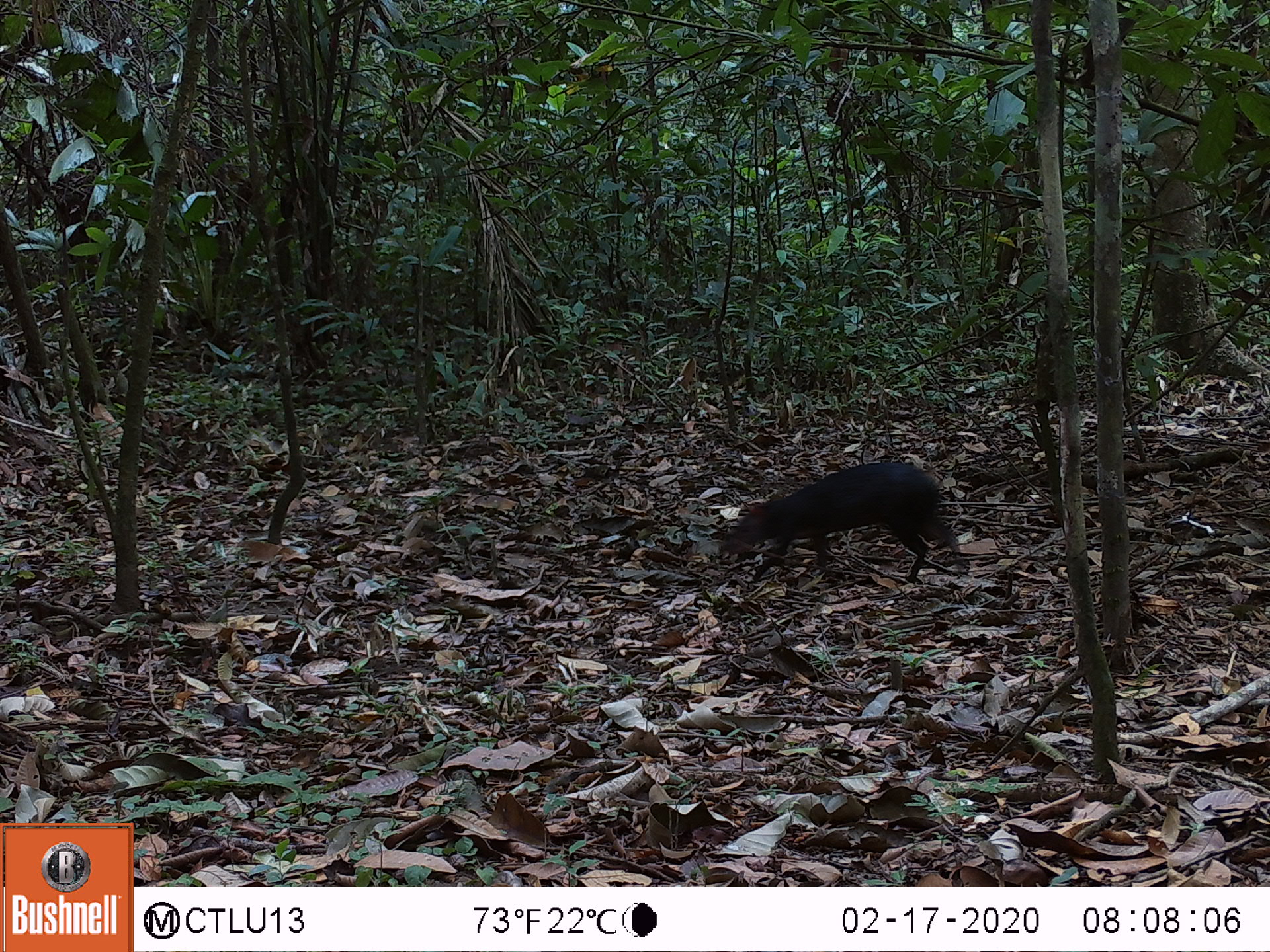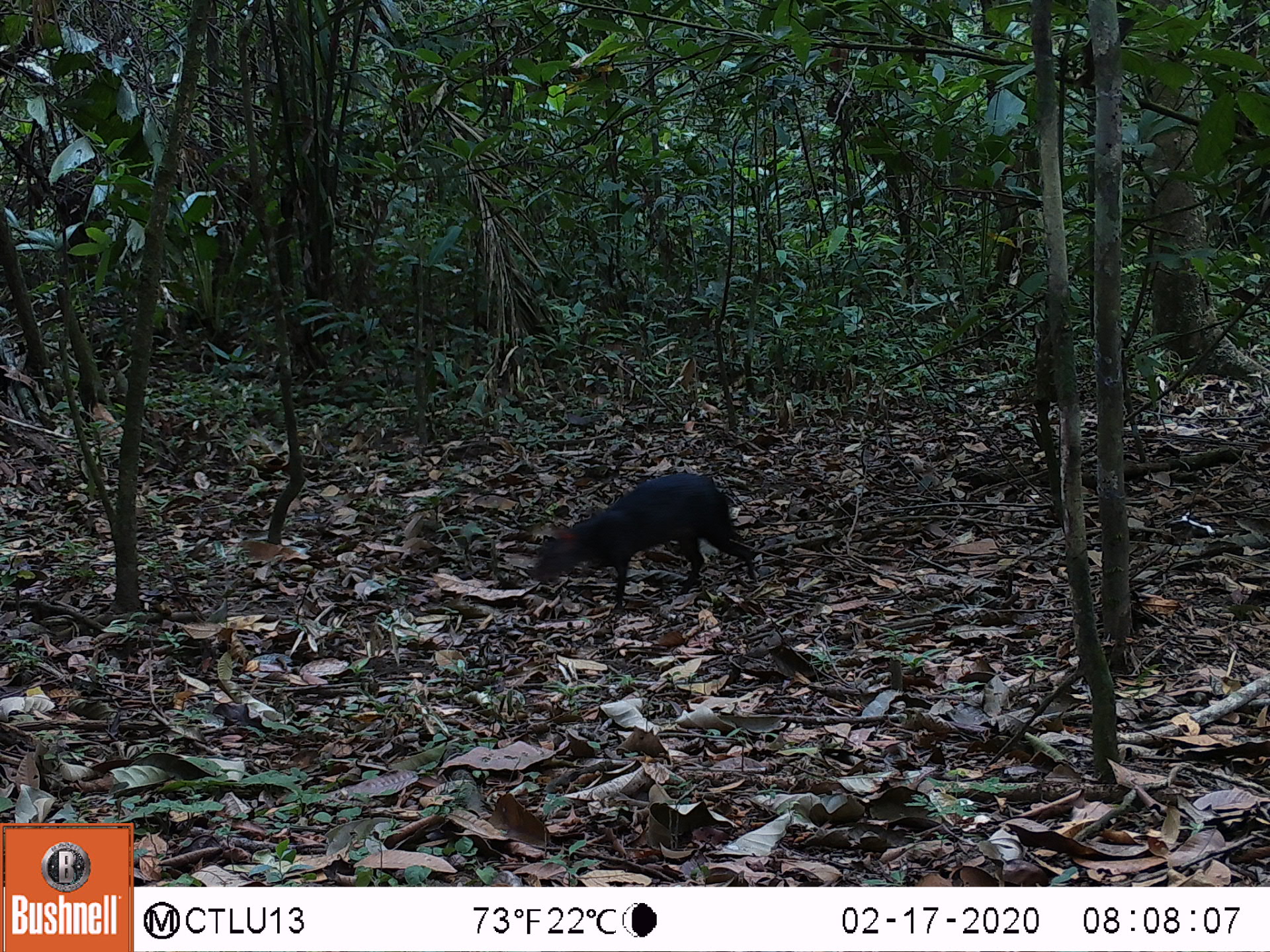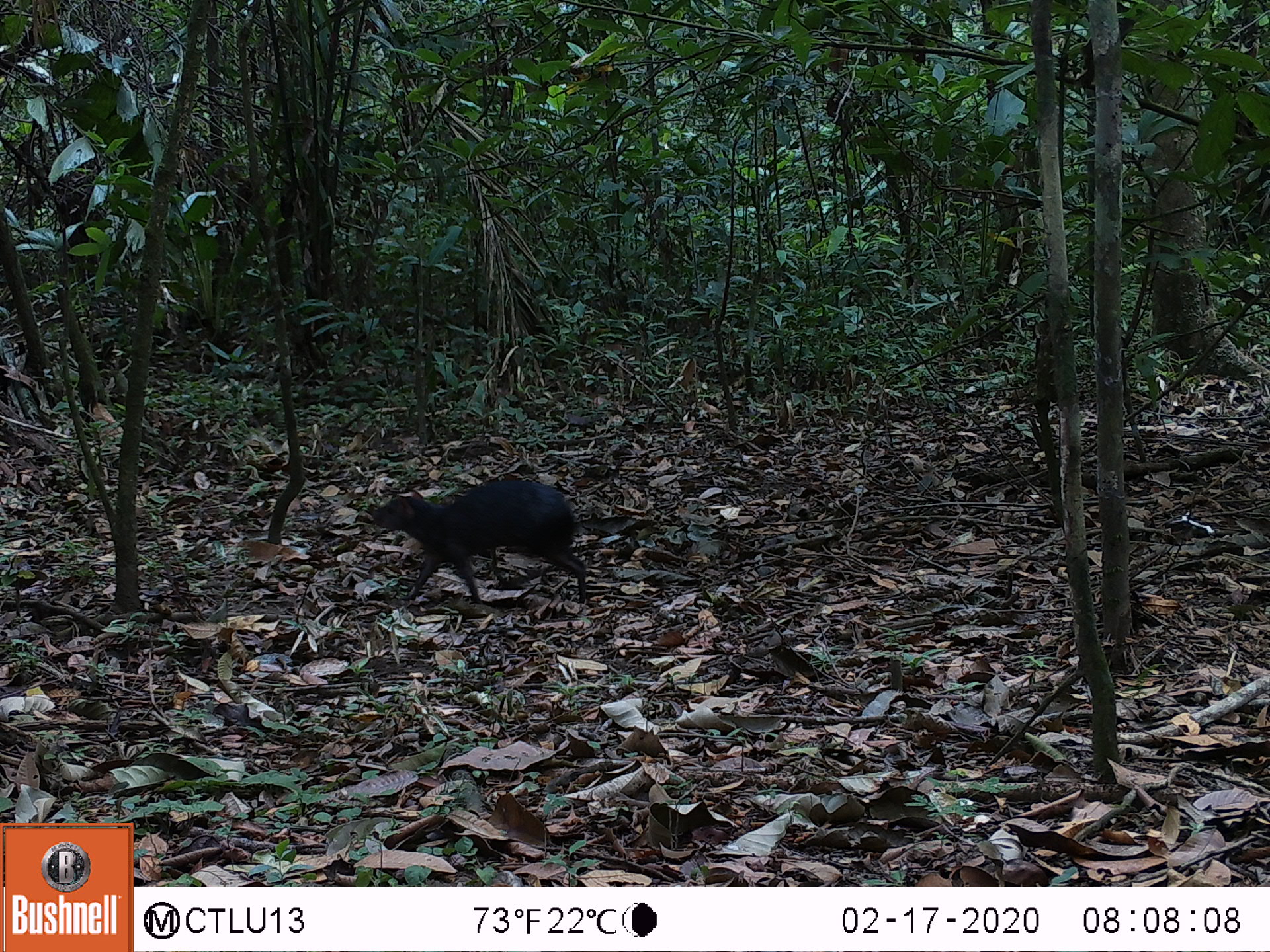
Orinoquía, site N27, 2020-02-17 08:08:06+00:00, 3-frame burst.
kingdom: Animalia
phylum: Chordata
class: Mammalia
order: Rodentia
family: Dasyproctidae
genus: Dasyprocta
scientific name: Dasyprocta fuliginosa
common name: black agouti